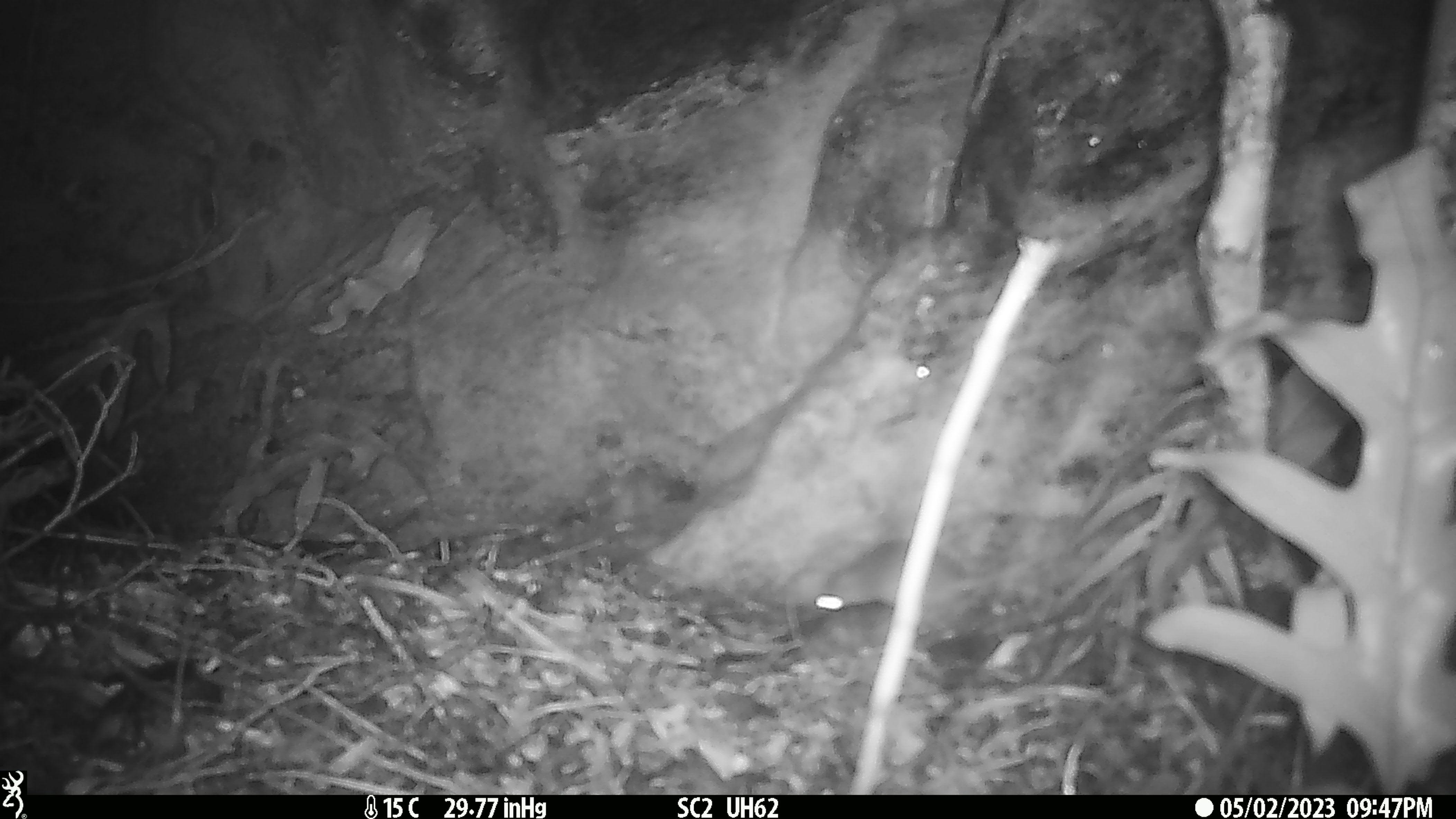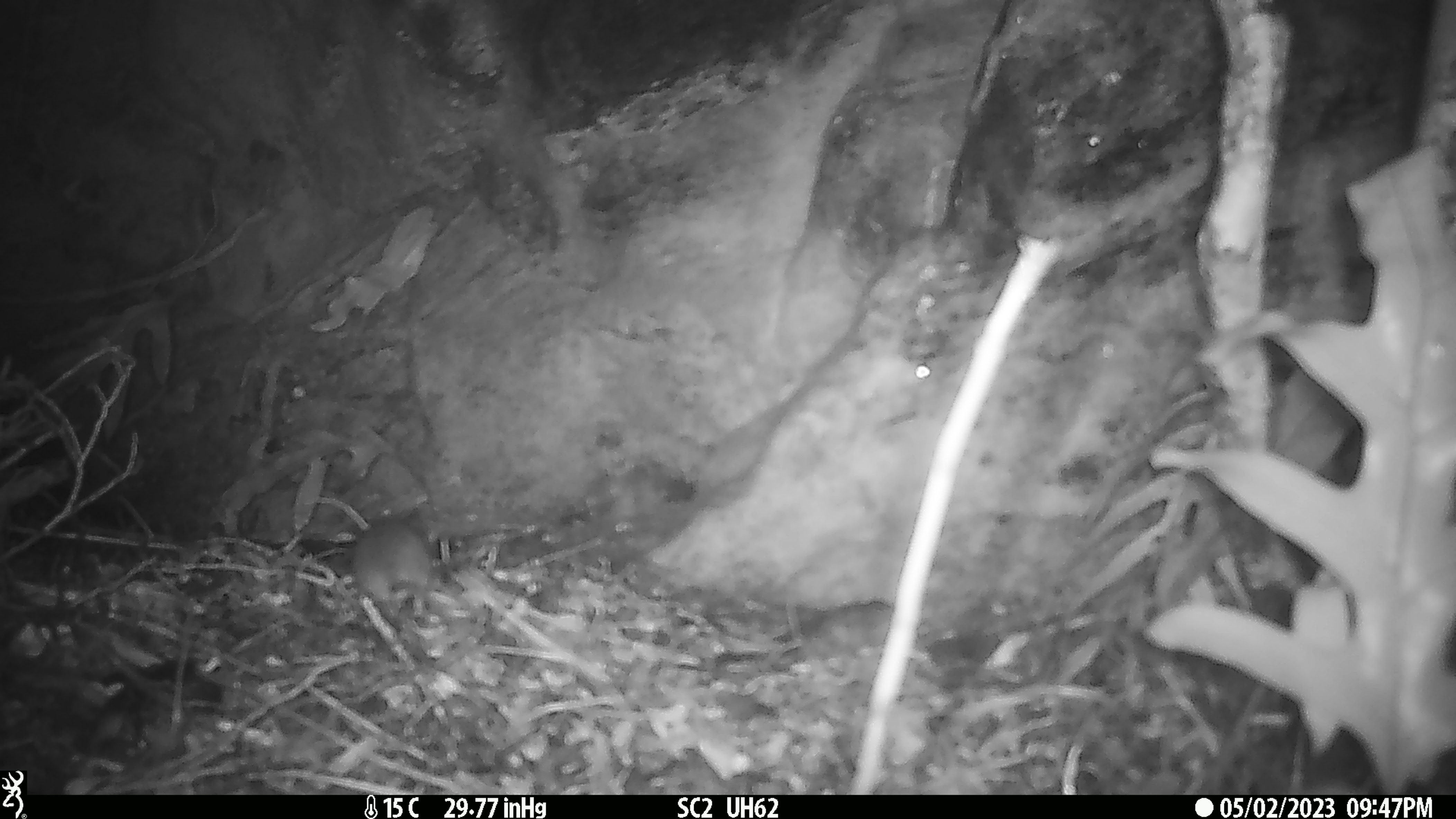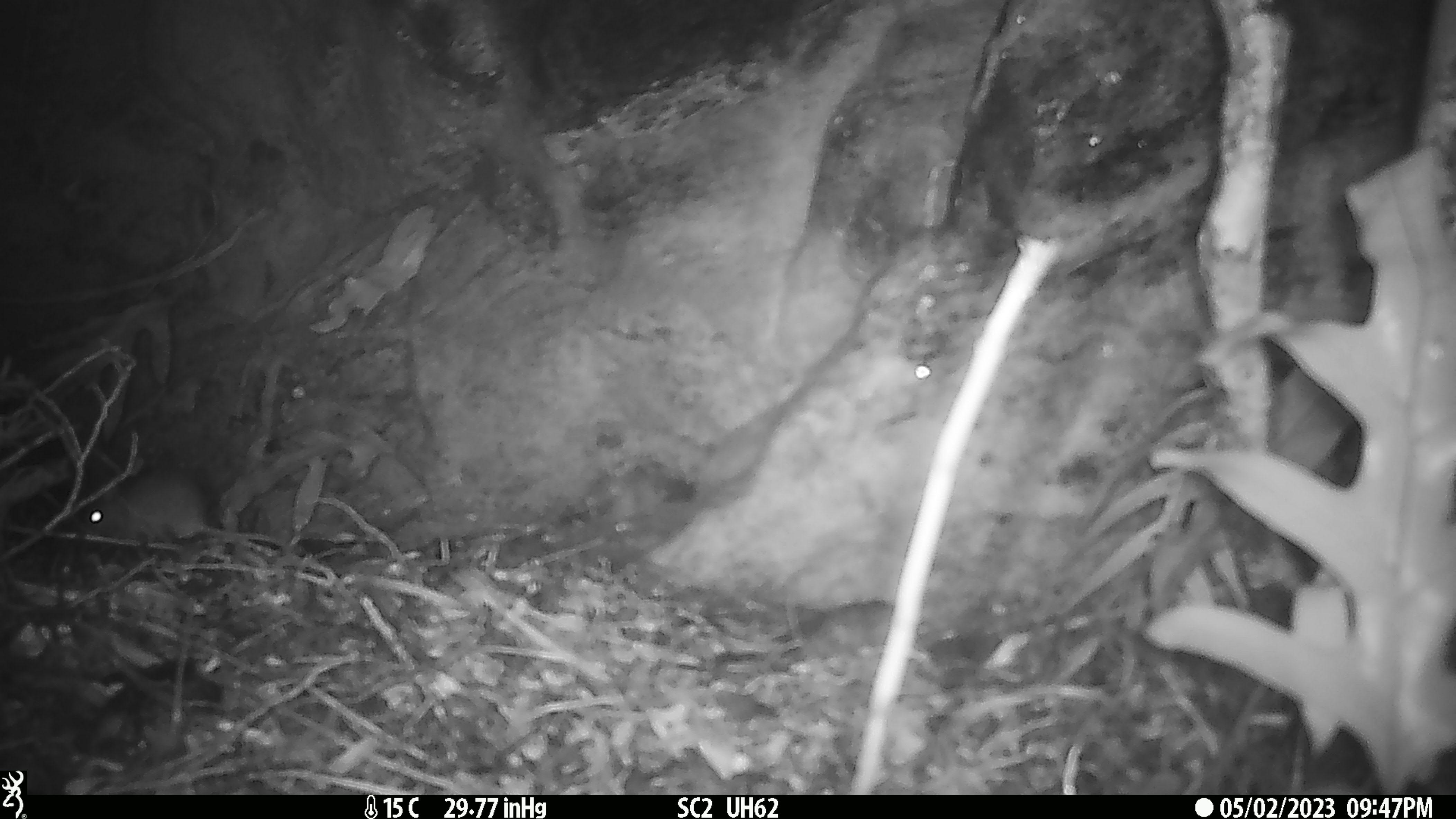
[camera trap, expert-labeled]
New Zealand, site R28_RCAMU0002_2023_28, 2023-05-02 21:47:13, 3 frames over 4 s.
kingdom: Animalia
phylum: Chordata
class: Mammalia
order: Rodentia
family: Muridae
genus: Mus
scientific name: Mus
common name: mouse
Mouse (Mus).